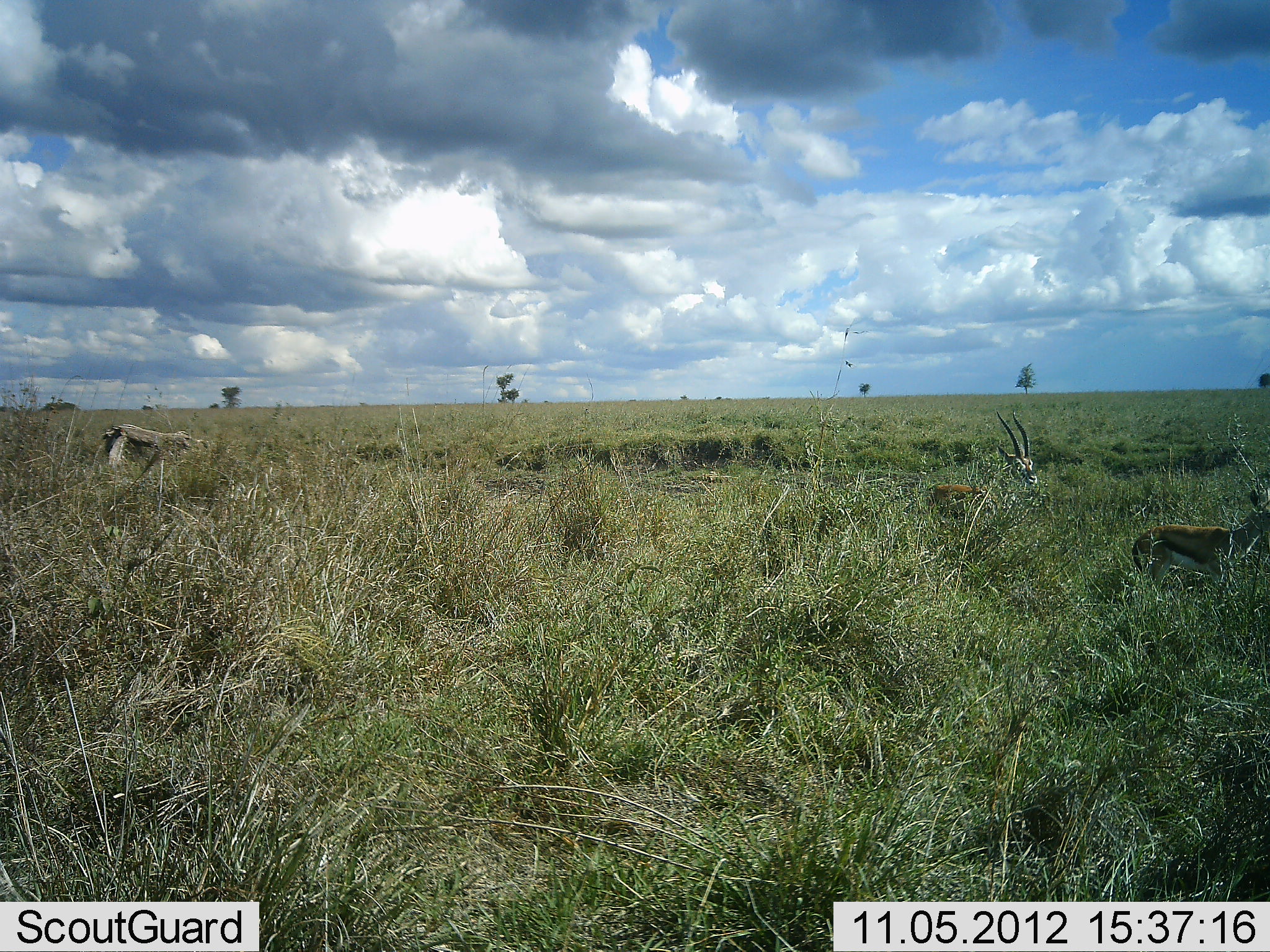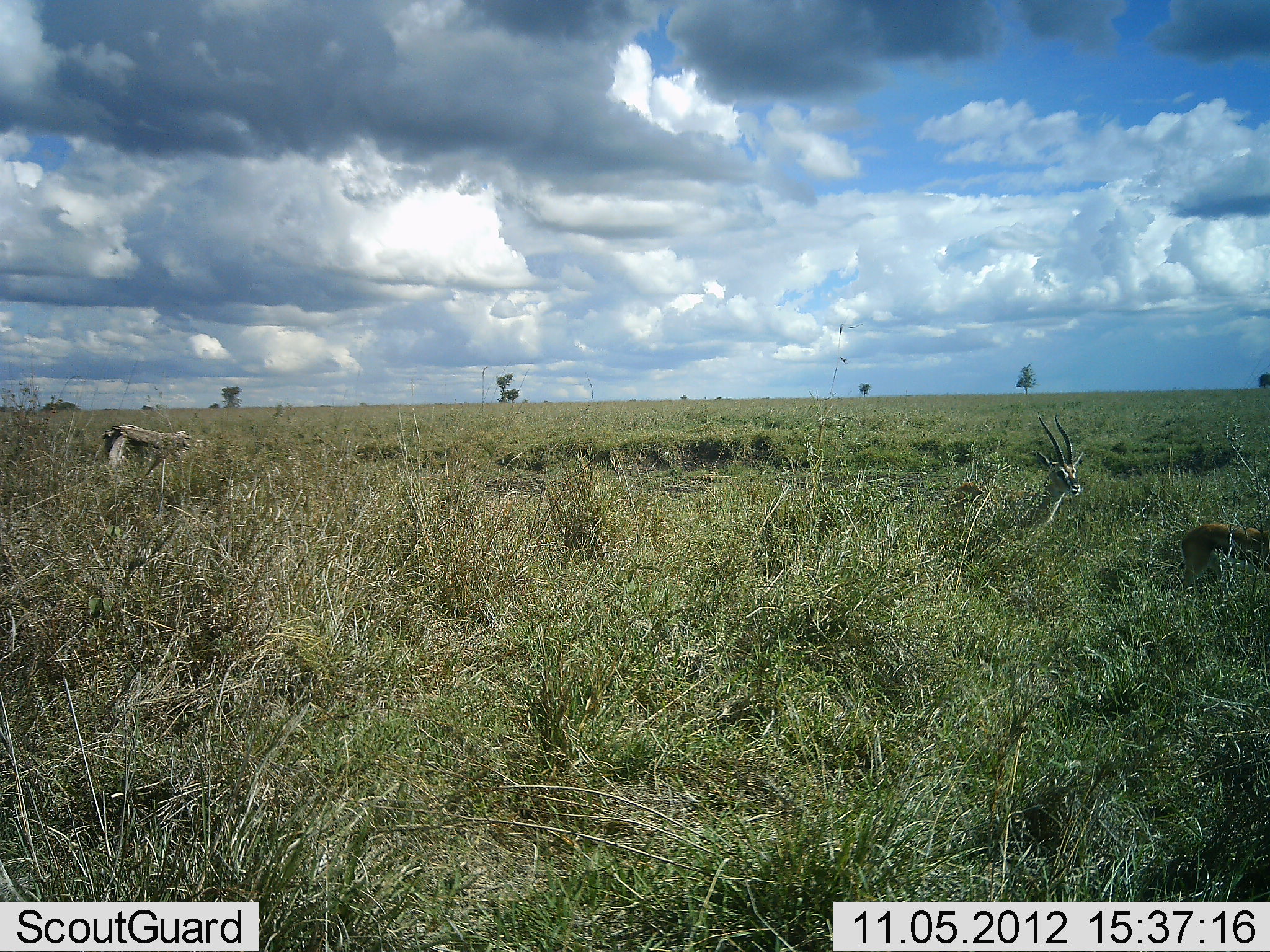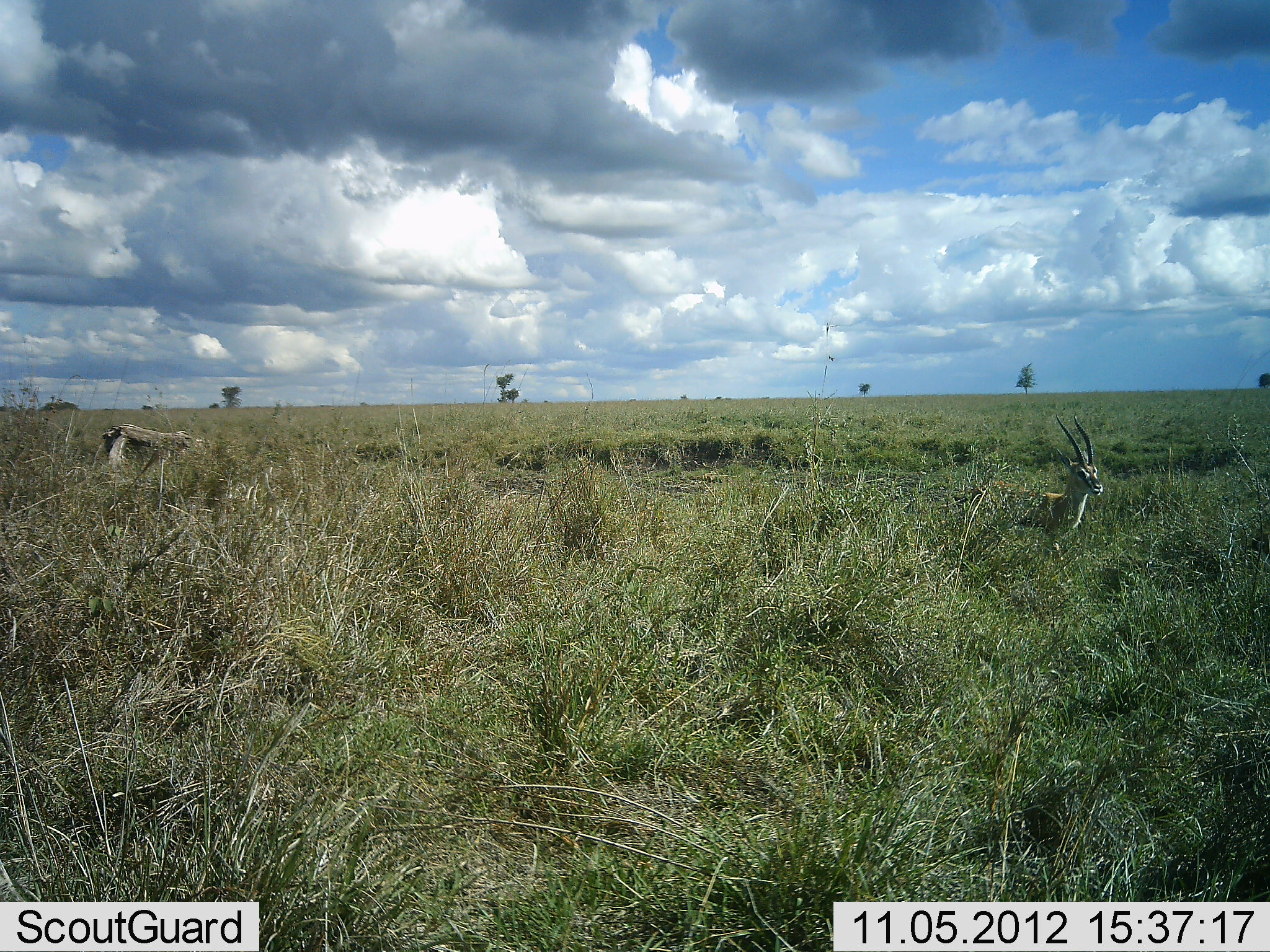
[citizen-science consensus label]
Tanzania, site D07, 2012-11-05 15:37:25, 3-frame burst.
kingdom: Animalia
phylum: Chordata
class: Mammalia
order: Artiodactyla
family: Bovidae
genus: Eudorcas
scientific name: Eudorcas thomsonii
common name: thomson's gazelle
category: gazellethomsons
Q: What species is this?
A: Gazellethomsons (thomson's gazelle) (Eudorcas thomsonii).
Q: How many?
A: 2.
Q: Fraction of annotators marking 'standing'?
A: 0%.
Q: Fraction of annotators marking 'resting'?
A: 0%.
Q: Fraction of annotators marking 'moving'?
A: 100%.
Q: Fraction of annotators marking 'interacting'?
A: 0%.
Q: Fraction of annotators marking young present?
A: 5%.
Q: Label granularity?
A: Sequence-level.